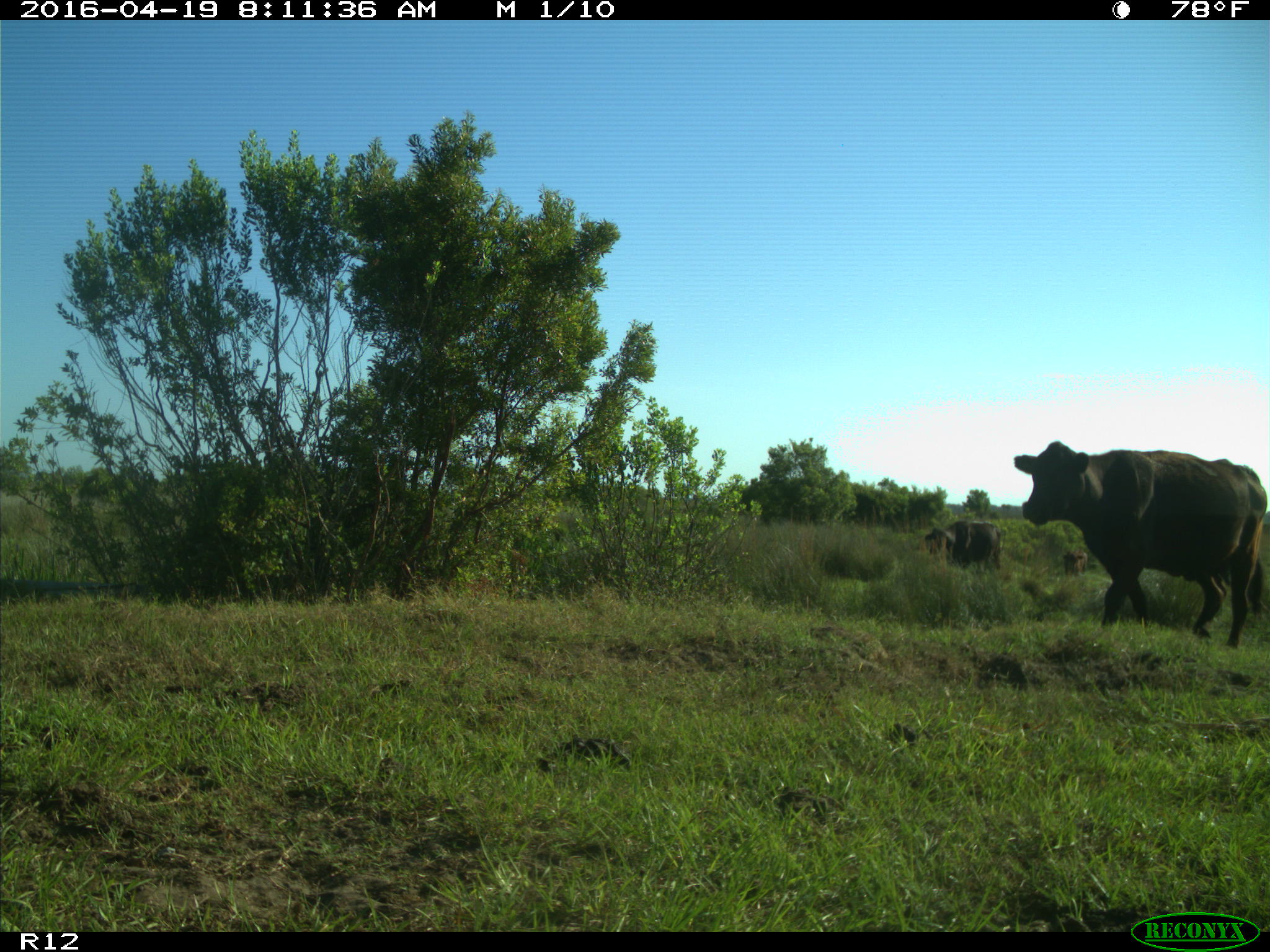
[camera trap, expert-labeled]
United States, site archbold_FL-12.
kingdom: Animalia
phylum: Chordata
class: Mammalia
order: Artiodactyla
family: Bovidae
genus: Bos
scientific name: Bos taurus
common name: domestic cow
Bos taurus (domestic cow).